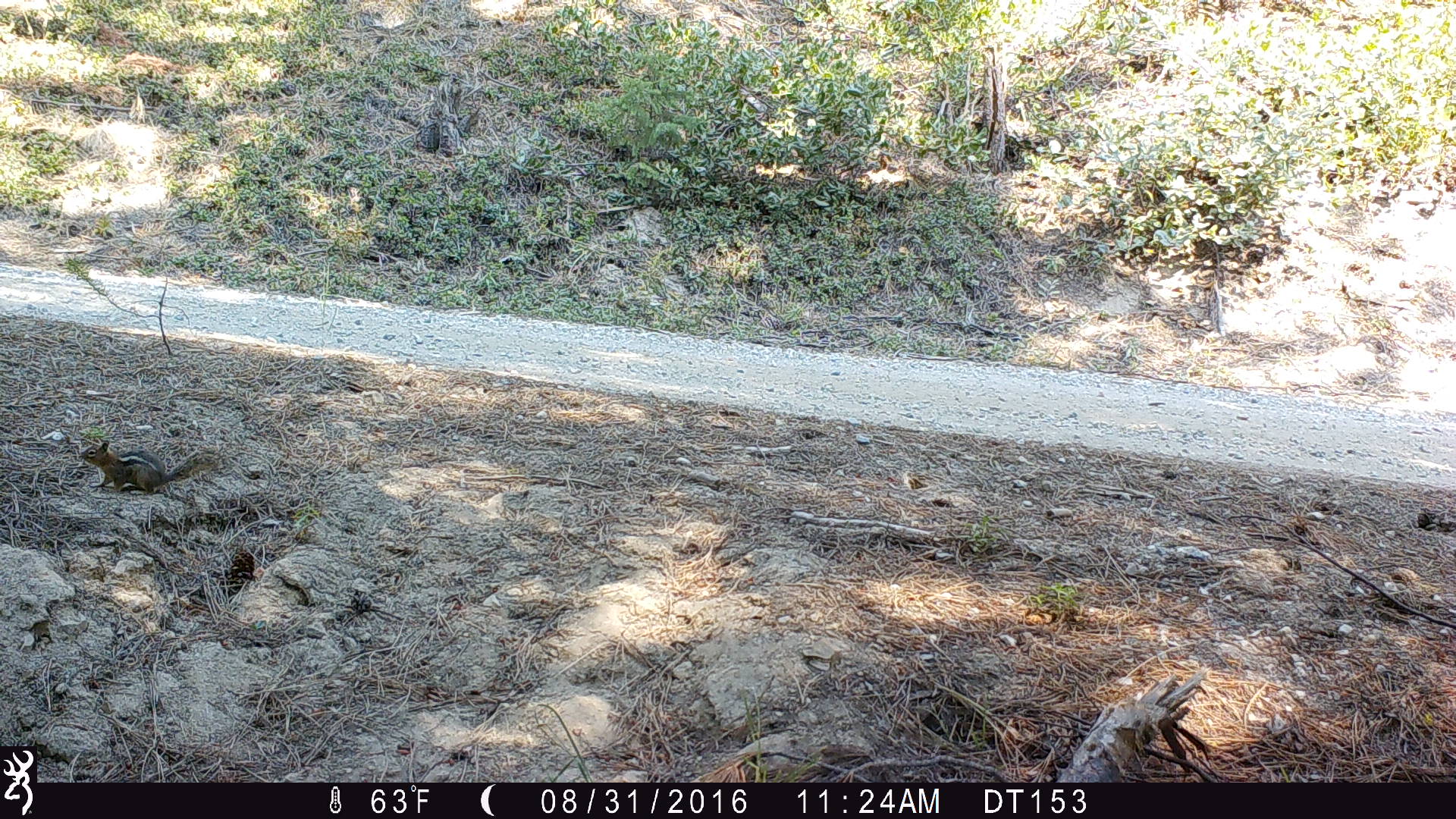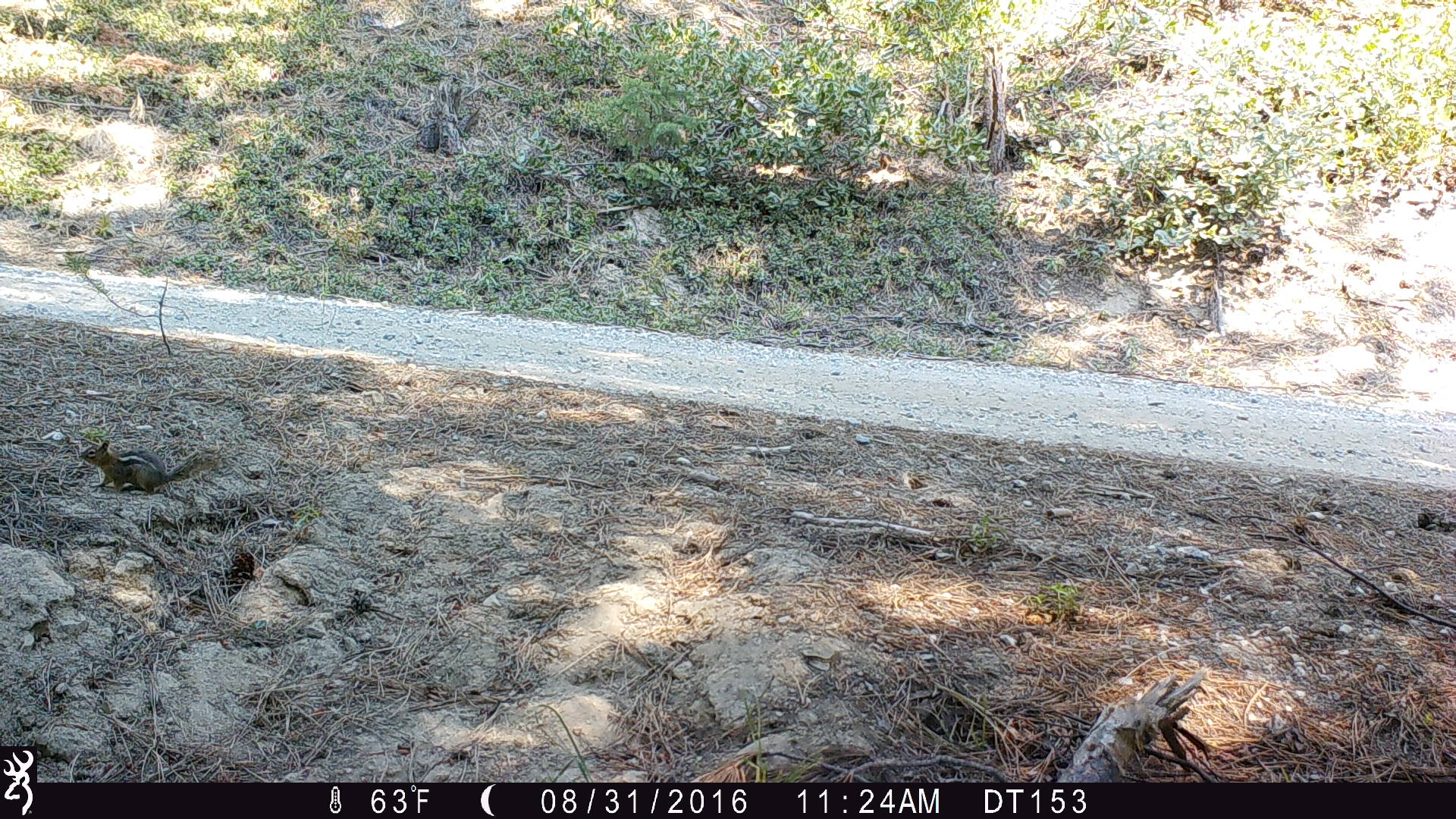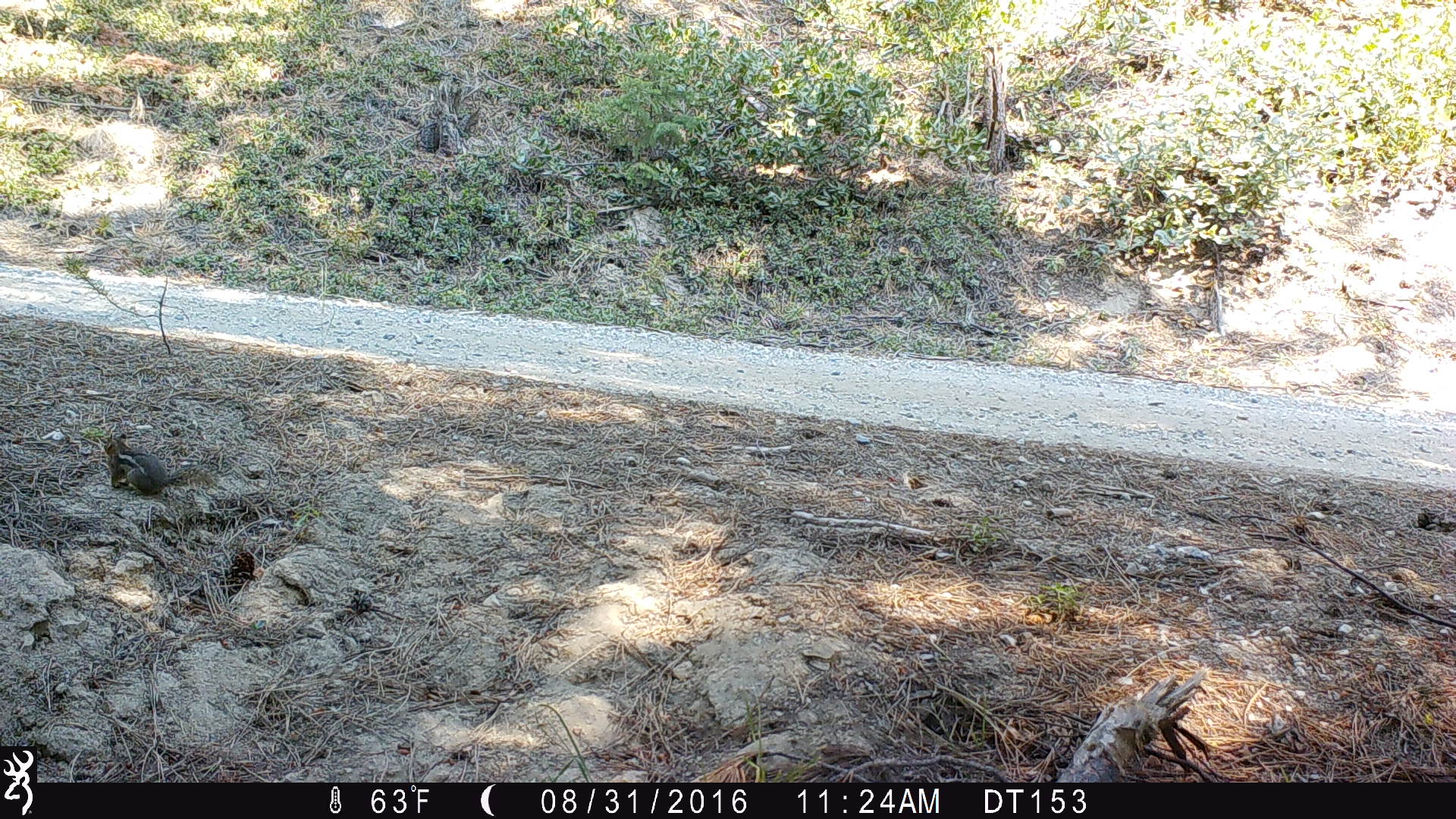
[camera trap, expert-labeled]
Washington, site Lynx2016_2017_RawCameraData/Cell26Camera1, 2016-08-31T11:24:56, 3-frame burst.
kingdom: Animalia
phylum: Chordata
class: Mammalia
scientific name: Mammalia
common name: small mammal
Small mammal (Mammalia). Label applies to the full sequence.